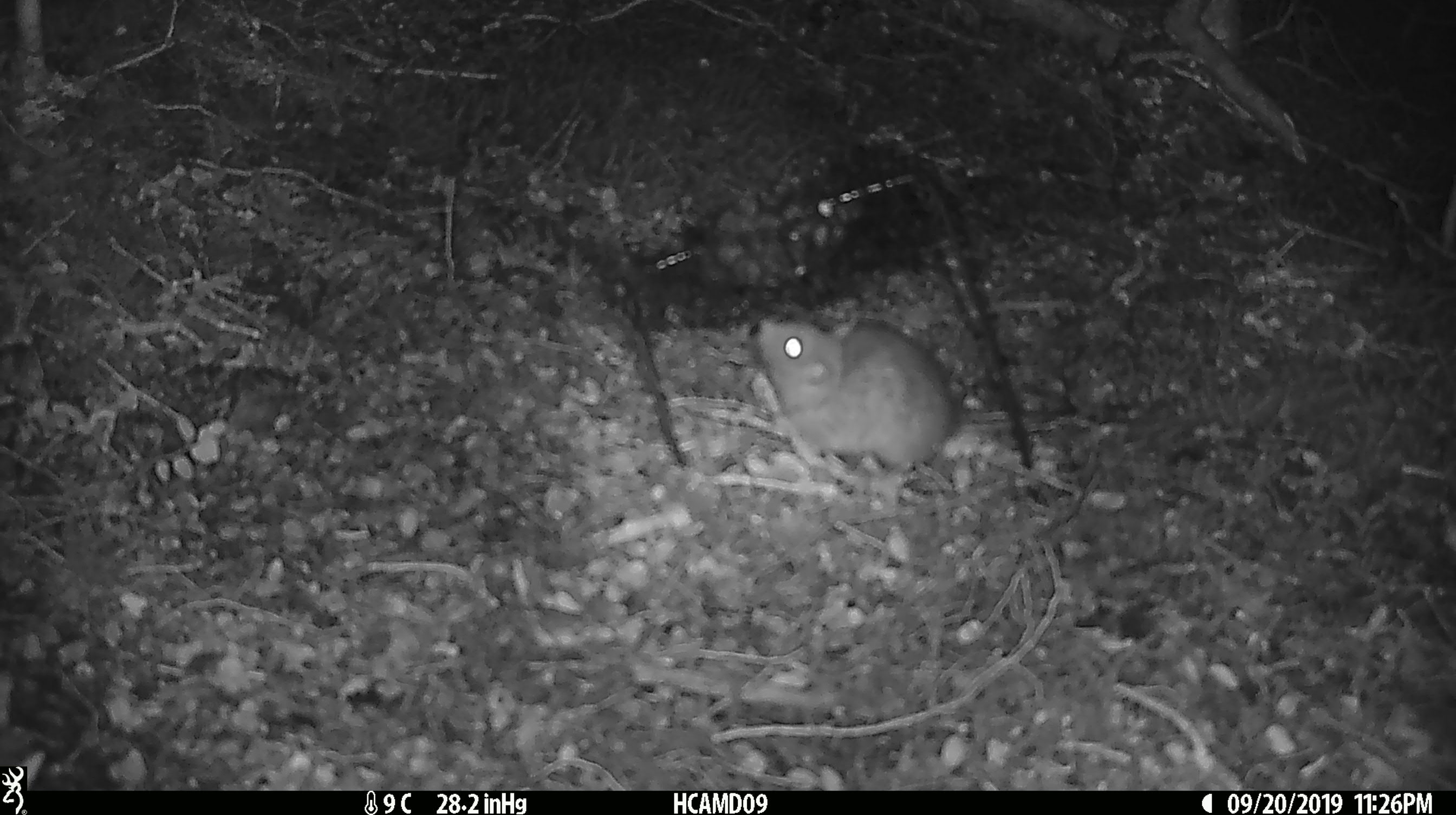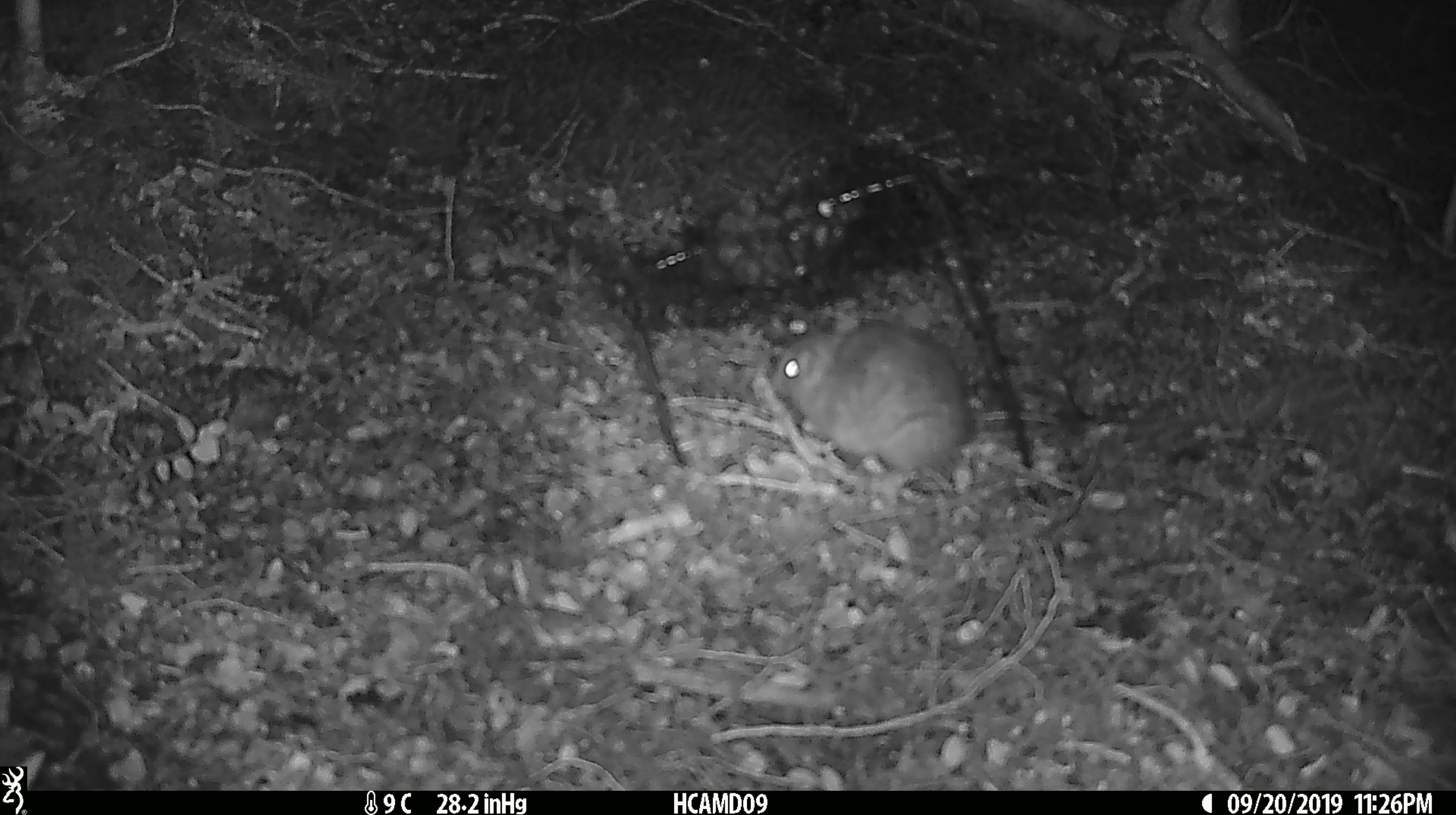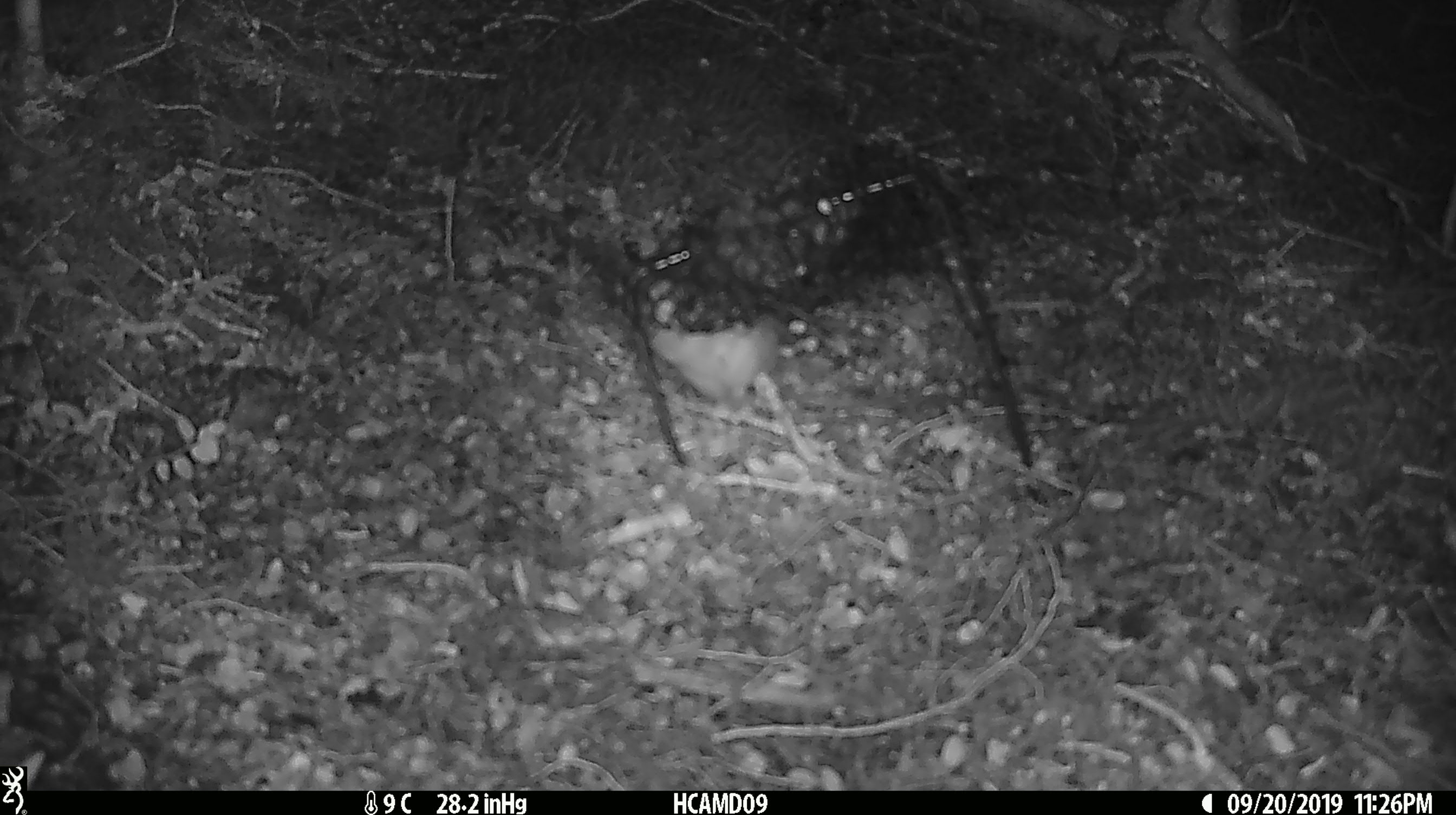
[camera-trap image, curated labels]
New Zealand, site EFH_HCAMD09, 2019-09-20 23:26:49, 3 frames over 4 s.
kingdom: Animalia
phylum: Chordata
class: Mammalia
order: Rodentia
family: Muridae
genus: Mus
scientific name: Mus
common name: mouse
Mouse (Mus).